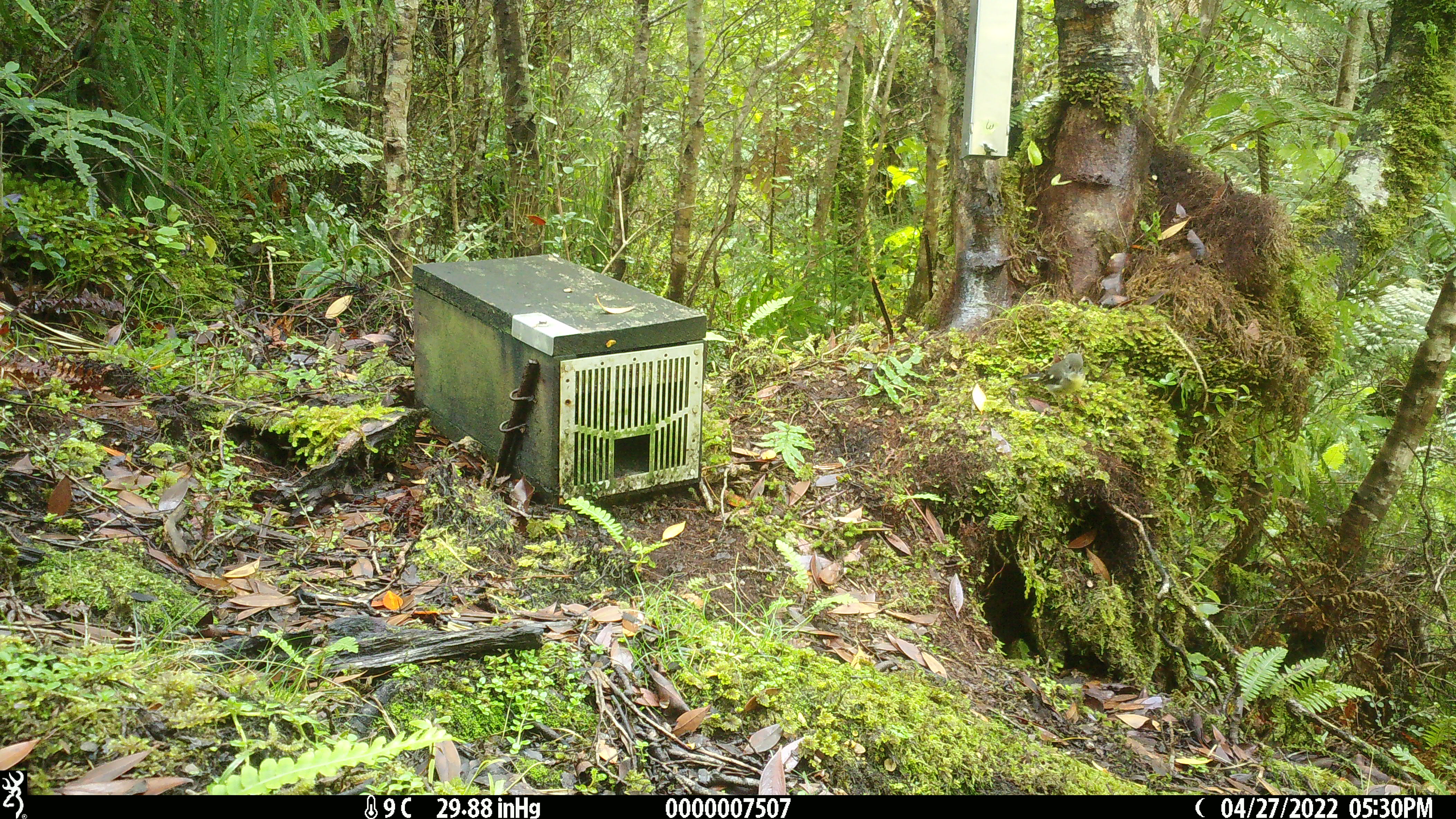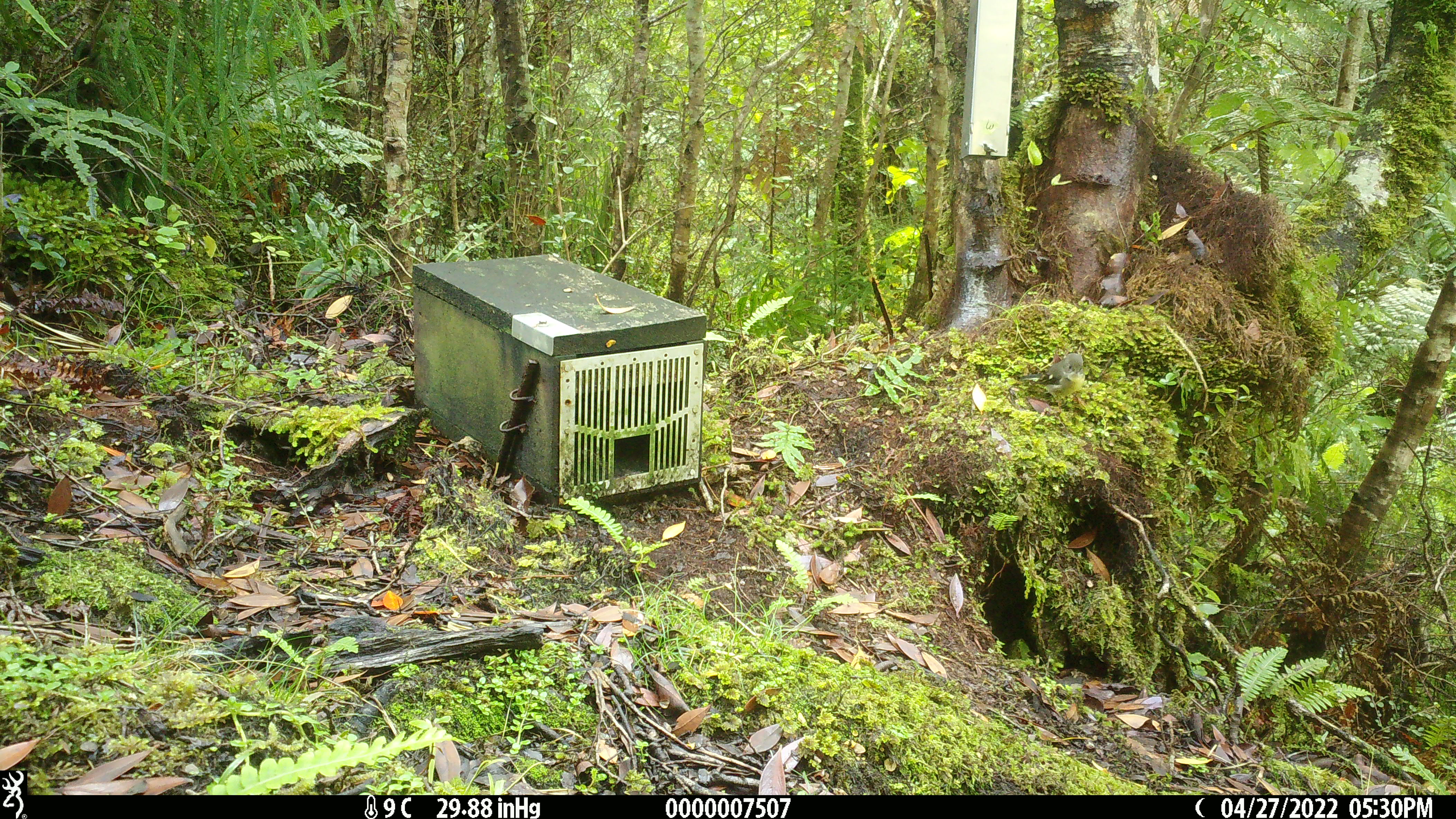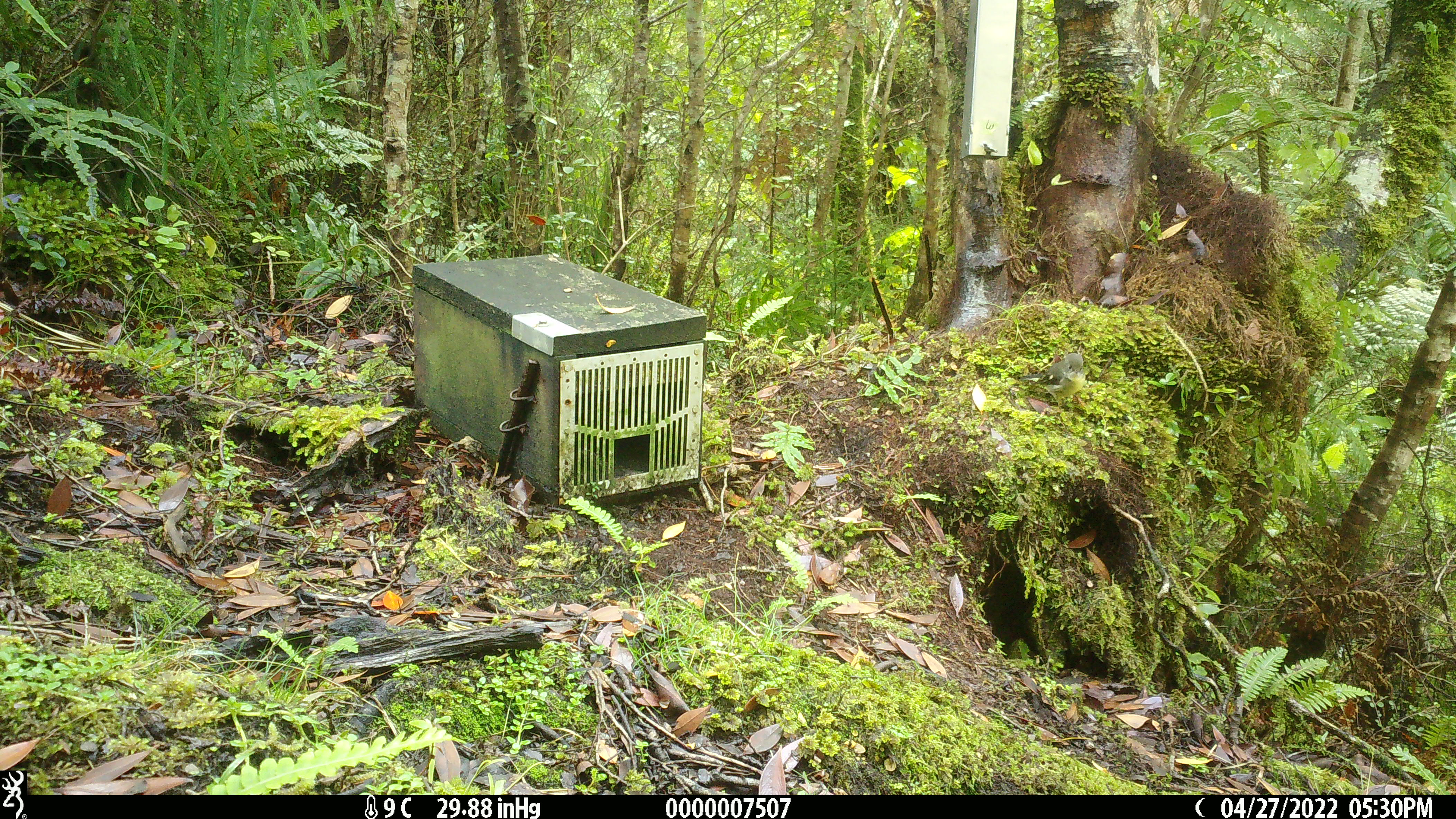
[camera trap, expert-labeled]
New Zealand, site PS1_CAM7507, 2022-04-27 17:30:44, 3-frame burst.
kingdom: Animalia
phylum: Chordata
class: Aves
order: Passeriformes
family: Petroicidae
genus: Petroica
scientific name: Petroica macrocephala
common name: tomtit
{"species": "tomtit (Petroica macrocephala)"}